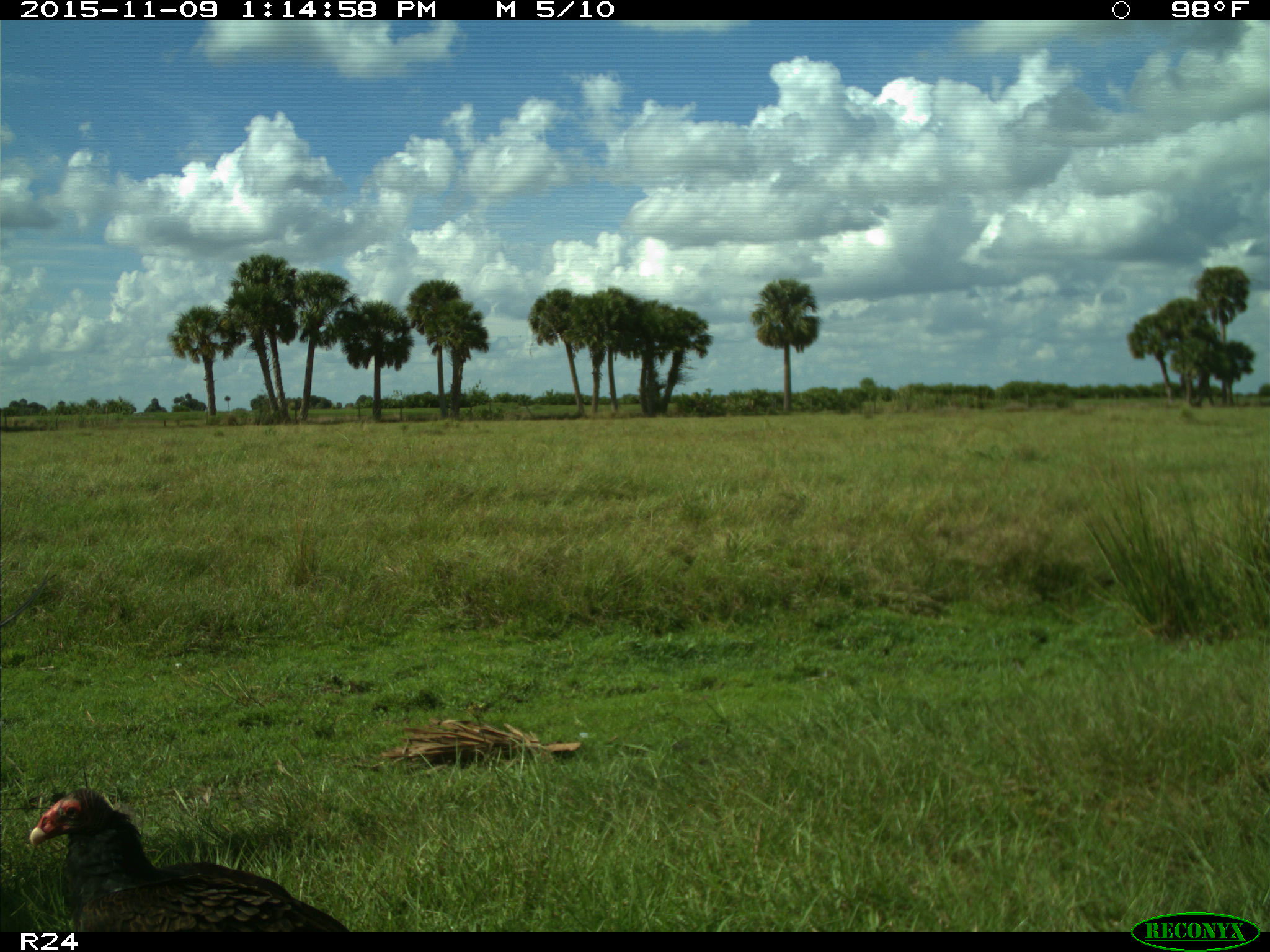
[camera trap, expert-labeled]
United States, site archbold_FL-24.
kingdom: Animalia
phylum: Chordata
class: Aves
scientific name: Aves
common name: birds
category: unidentified bird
Unidentified bird (birds) (Aves).